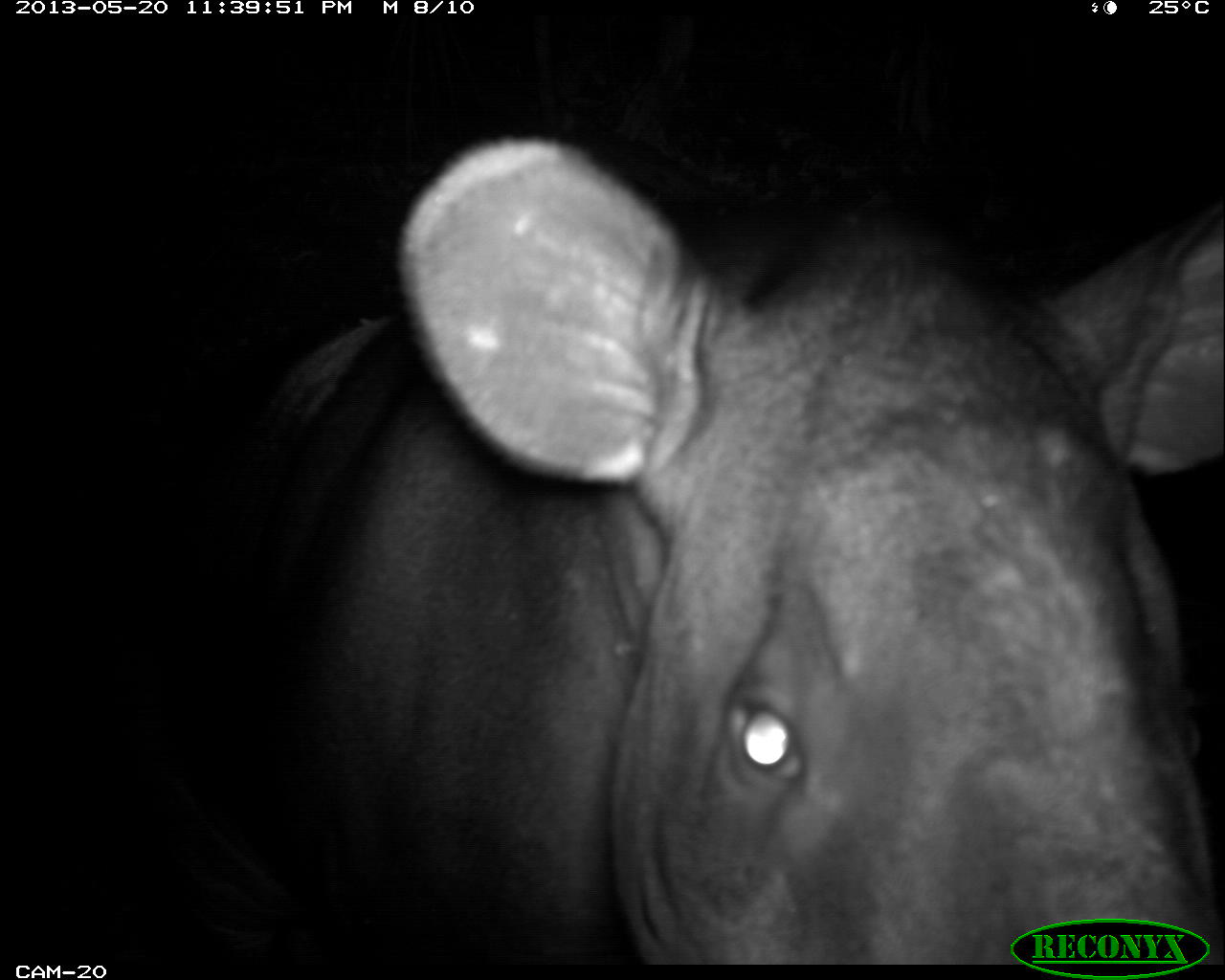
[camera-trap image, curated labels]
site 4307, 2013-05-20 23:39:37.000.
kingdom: Animalia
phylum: Chordata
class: Mammalia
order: Perissodactyla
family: Tapiridae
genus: Tapirus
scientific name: Tapirus bairdii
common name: baird's tapir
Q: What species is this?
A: Tapirus bairdii (baird's tapir).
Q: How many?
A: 1.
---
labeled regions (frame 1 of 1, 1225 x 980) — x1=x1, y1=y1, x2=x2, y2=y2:
tapirus bairdii: x1=0, y1=135, x2=1225, y2=966